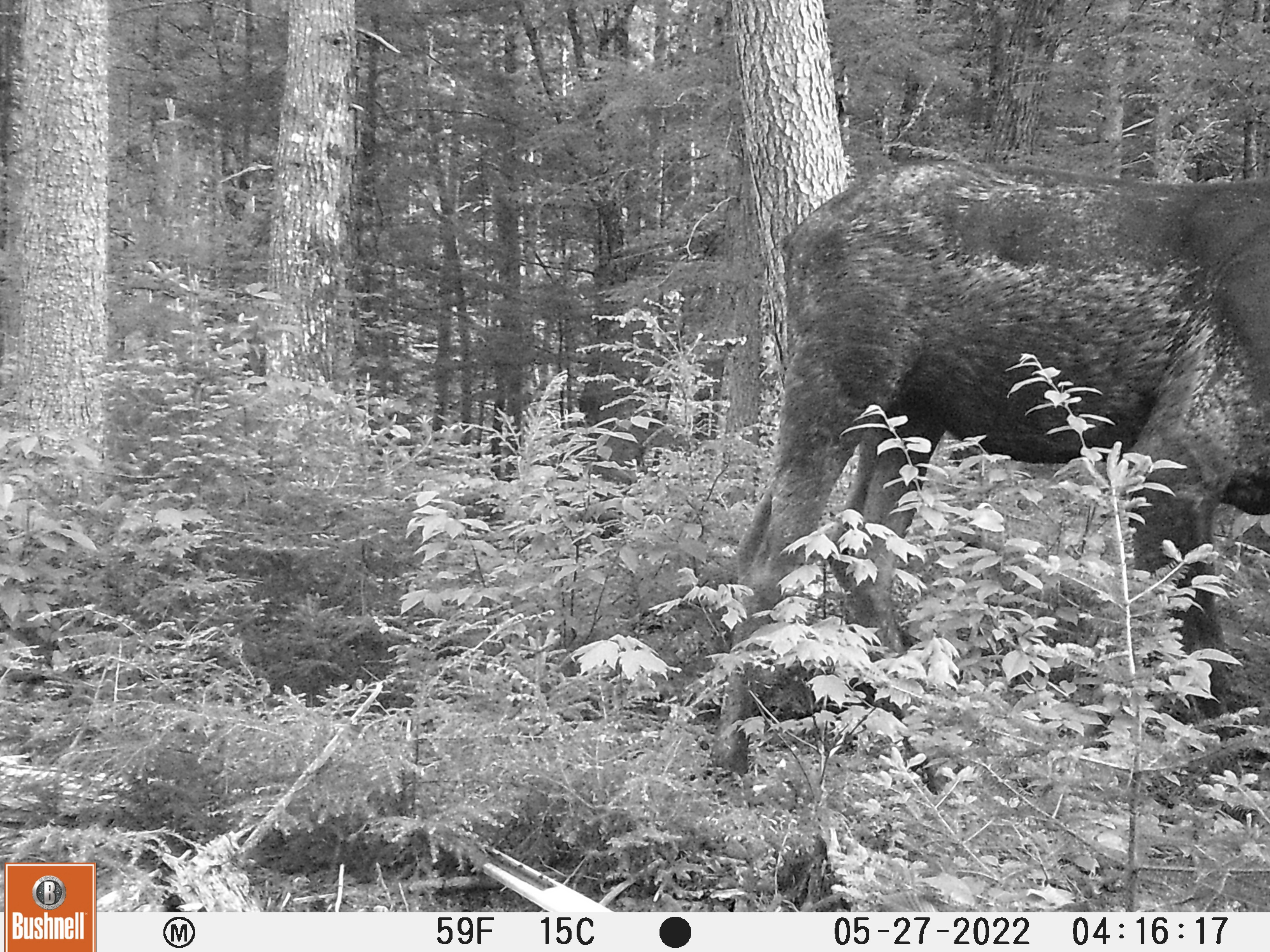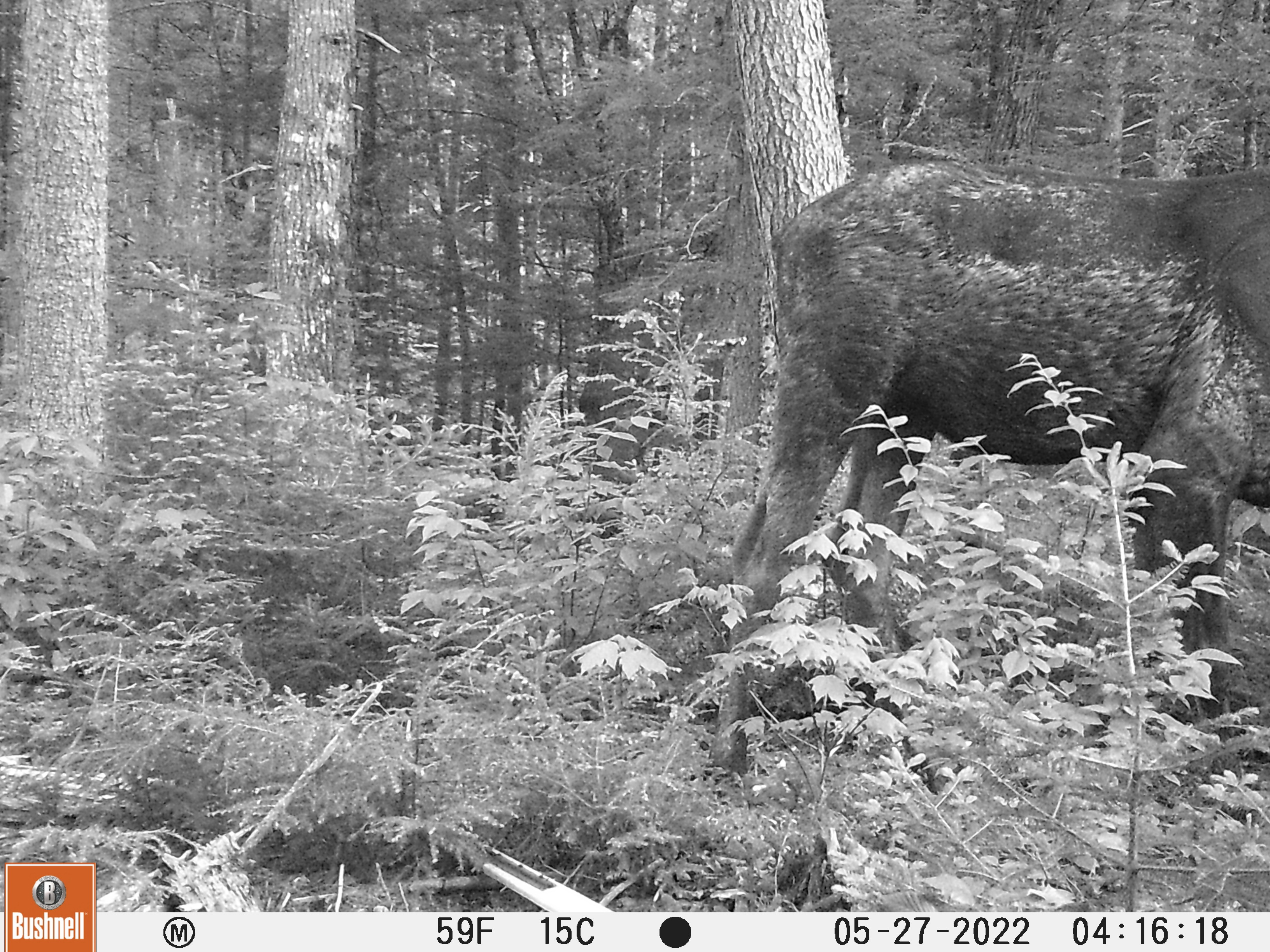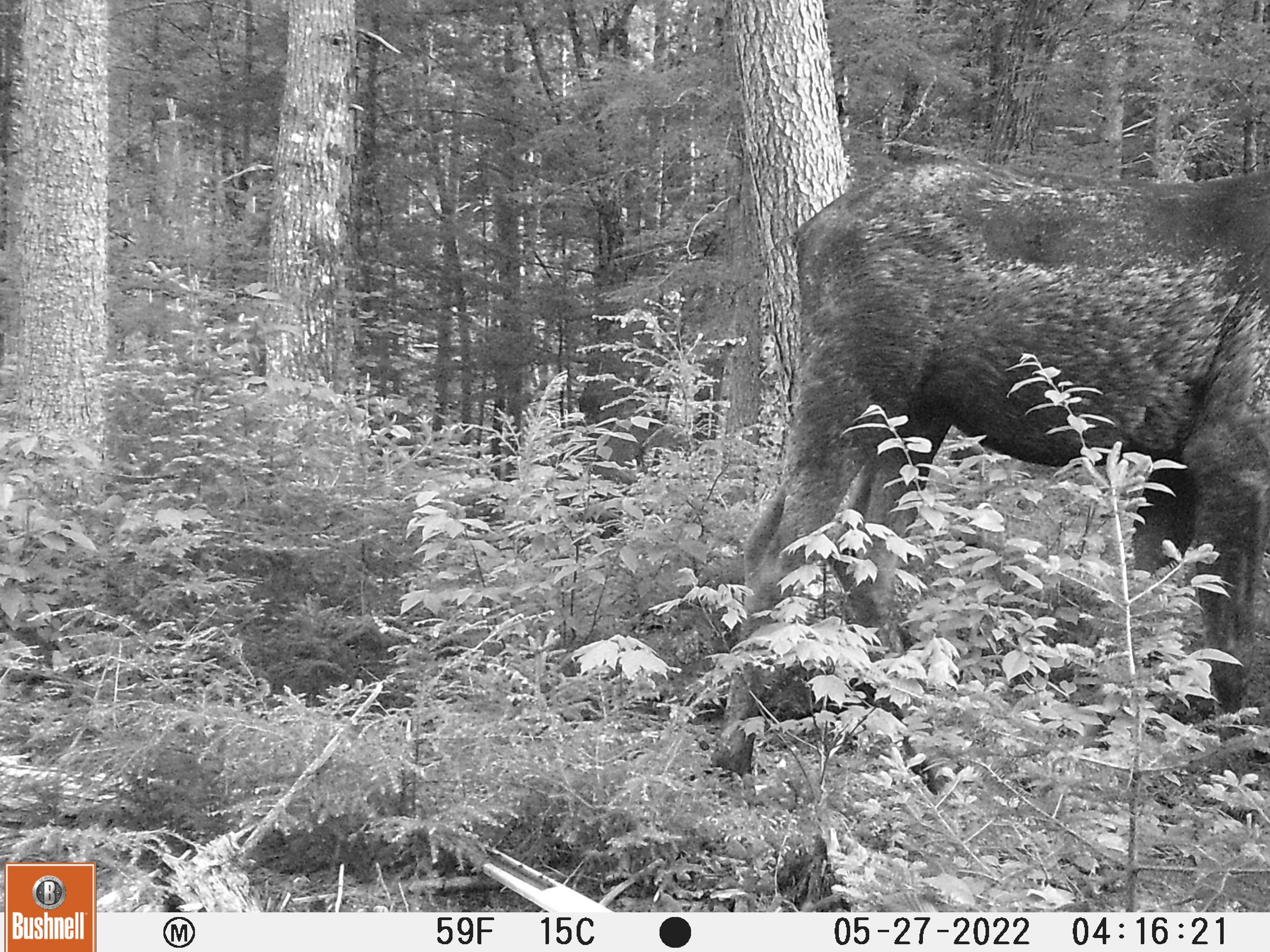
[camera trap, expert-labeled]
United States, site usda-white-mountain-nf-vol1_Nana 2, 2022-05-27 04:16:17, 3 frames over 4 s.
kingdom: Animalia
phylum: Chordata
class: Mammalia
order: Artiodactyla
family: Cervidae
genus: Alces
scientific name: Alces alces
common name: moose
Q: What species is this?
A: Moose (Alces alces).